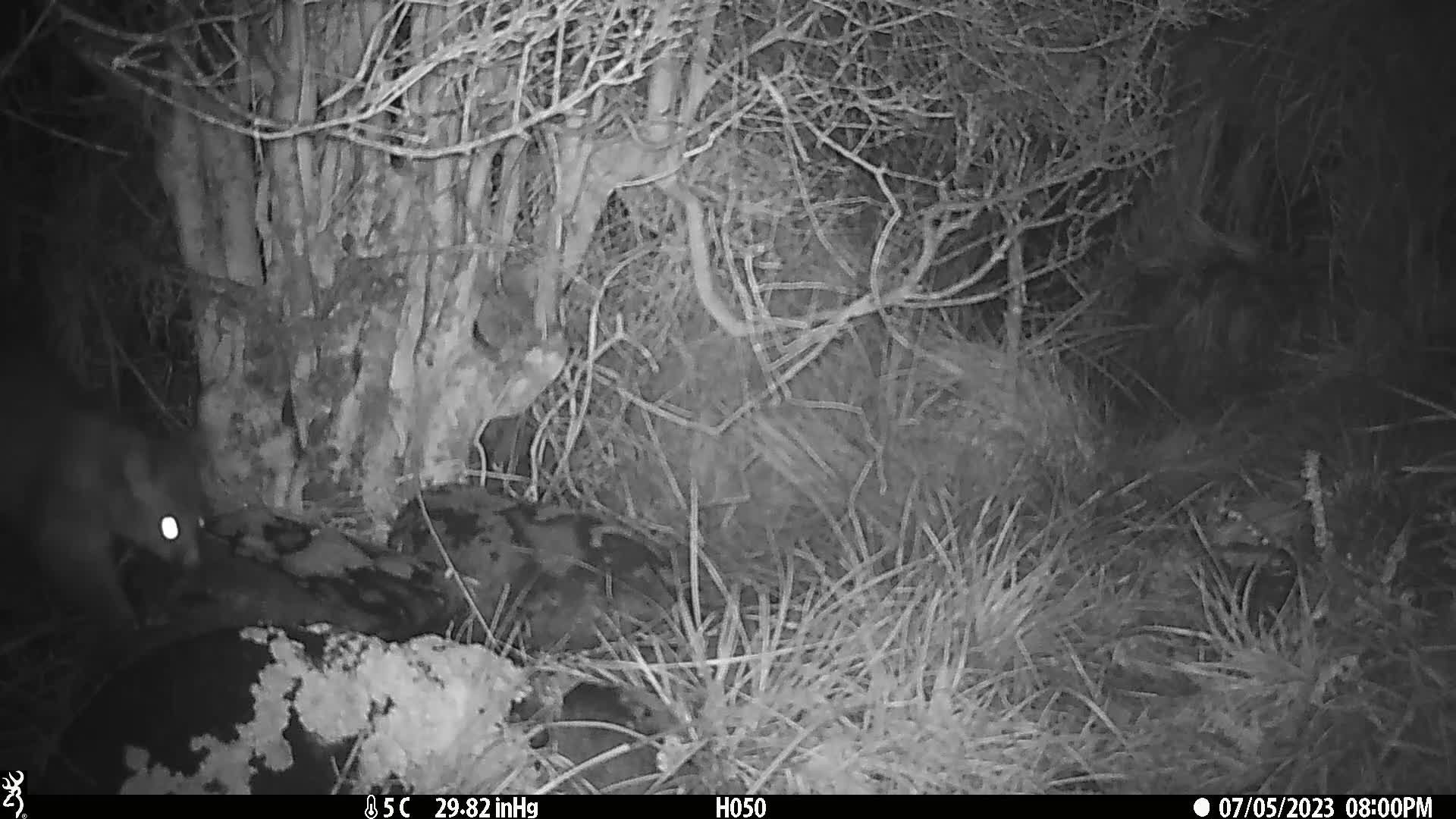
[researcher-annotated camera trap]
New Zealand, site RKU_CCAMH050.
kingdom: Animalia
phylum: Chordata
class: Mammalia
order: Diprotodontia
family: Phalangeridae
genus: Trichosurus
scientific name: Trichosurus vulpecula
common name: common brushtail possum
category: possum